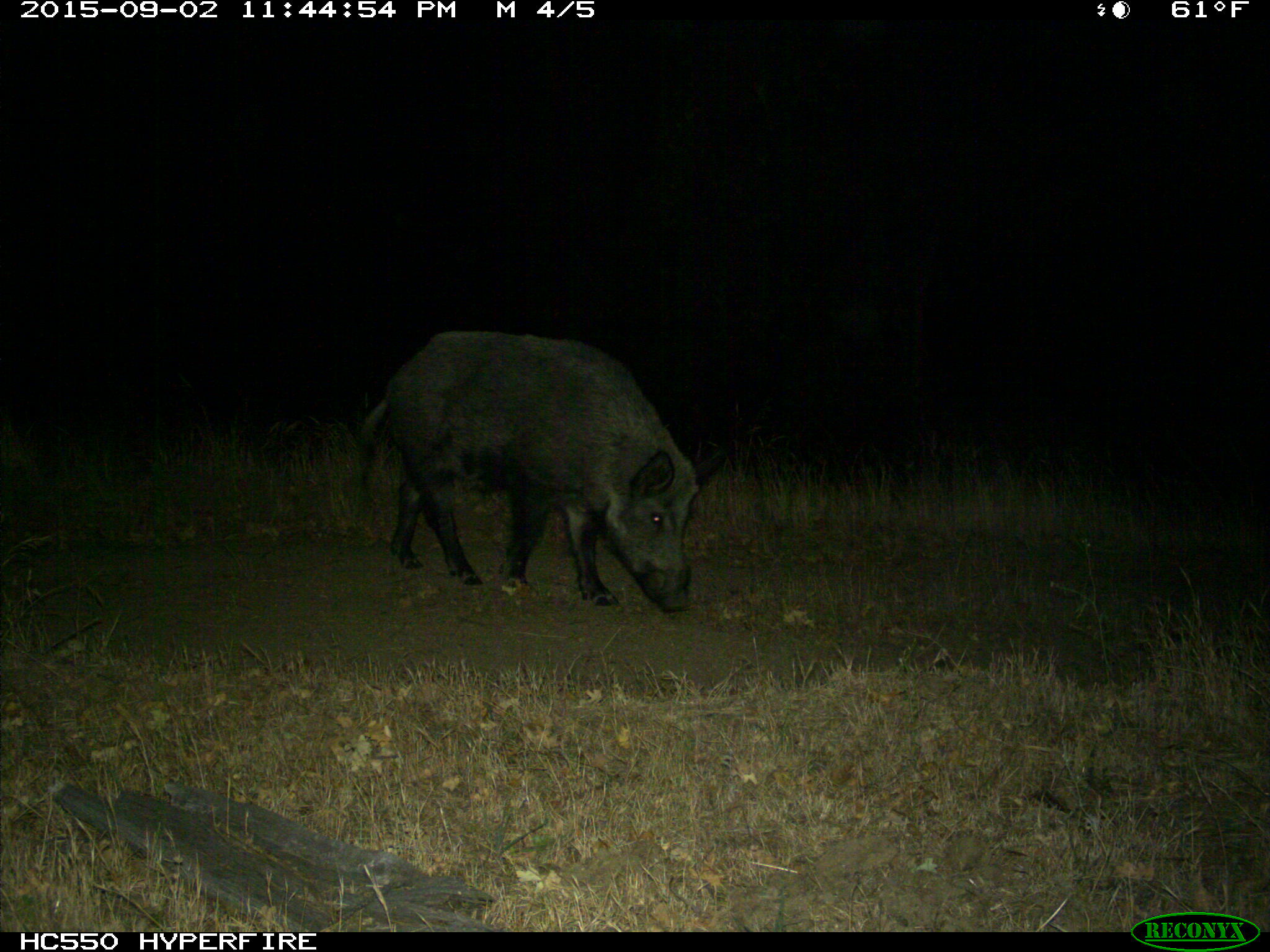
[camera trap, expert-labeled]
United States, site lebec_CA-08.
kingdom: Animalia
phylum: Chordata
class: Mammalia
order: Artiodactyla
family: Suidae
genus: Sus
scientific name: Sus scrofa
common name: wild boar